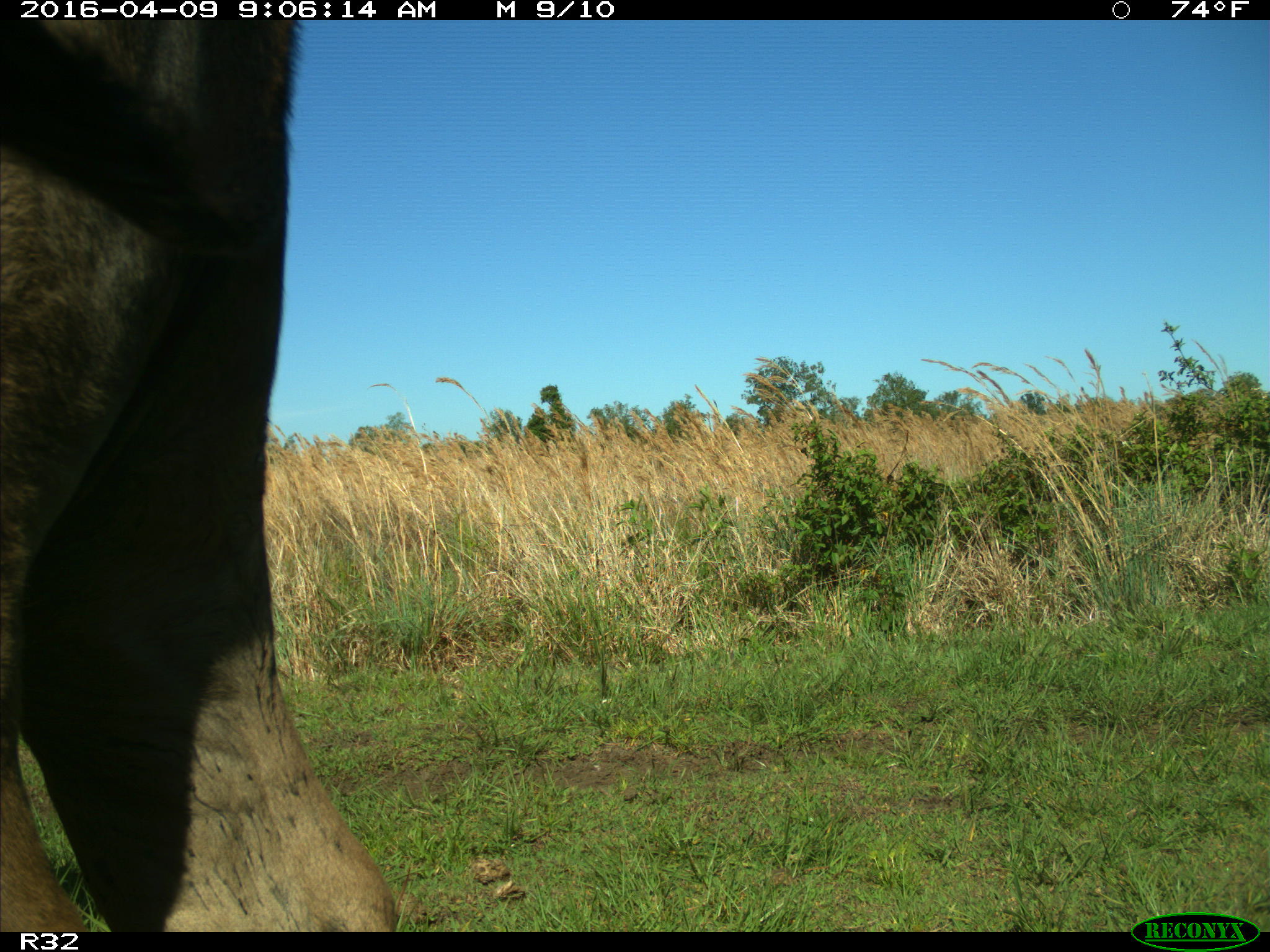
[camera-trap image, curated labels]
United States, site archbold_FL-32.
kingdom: Animalia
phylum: Chordata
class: Mammalia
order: Artiodactyla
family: Bovidae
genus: Bos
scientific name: Bos taurus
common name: domestic cow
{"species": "Bos taurus (domestic cow)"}